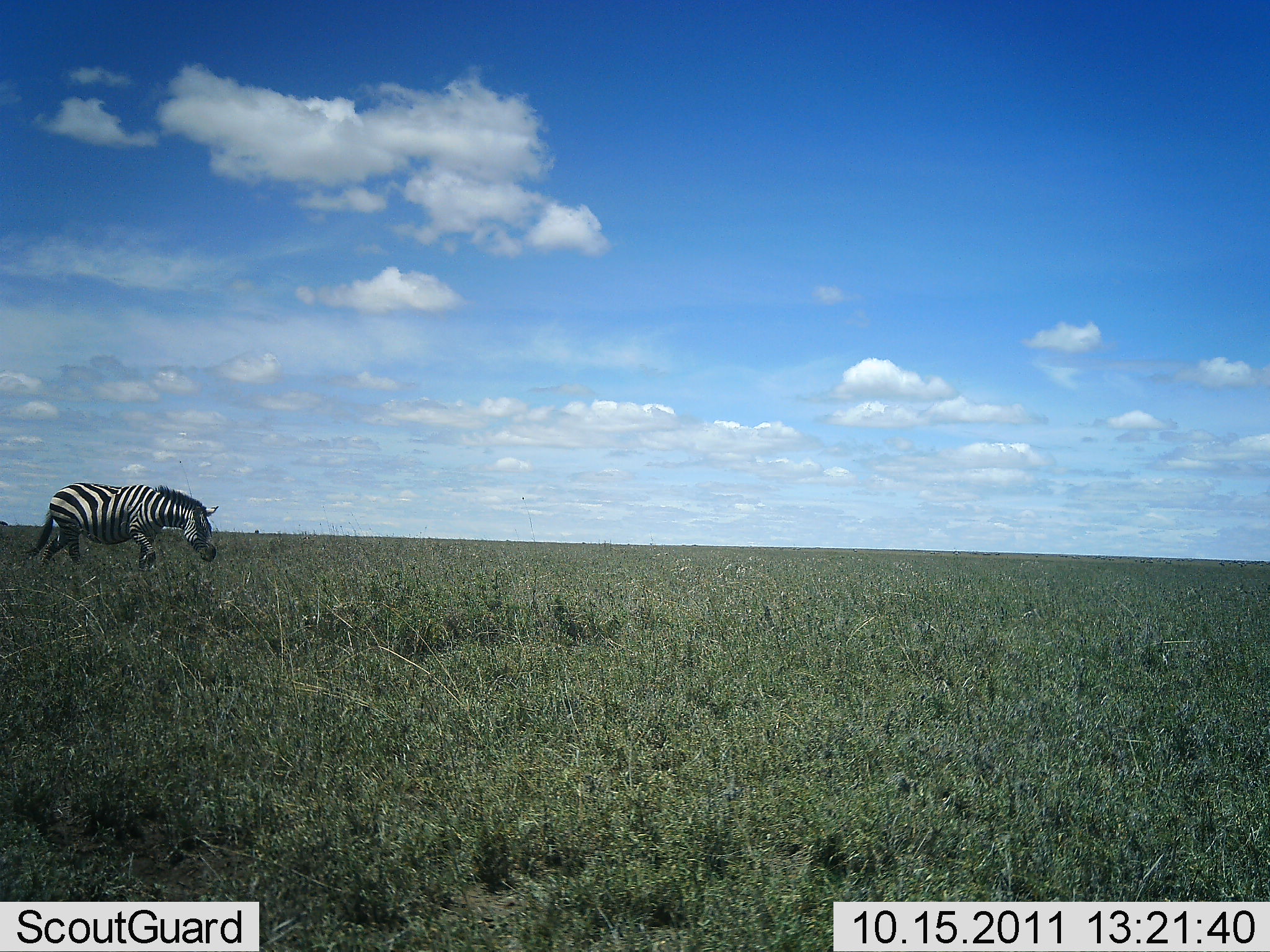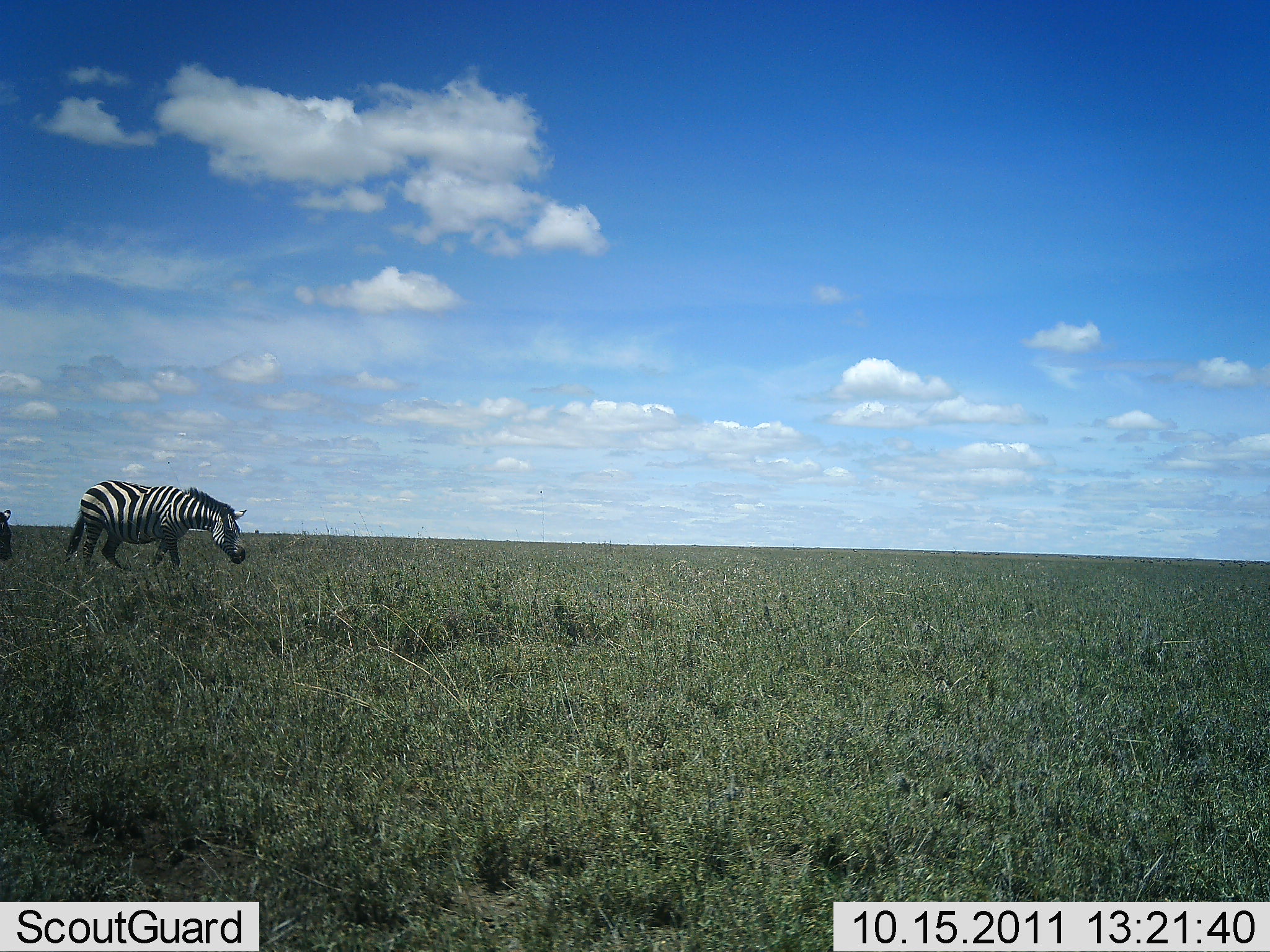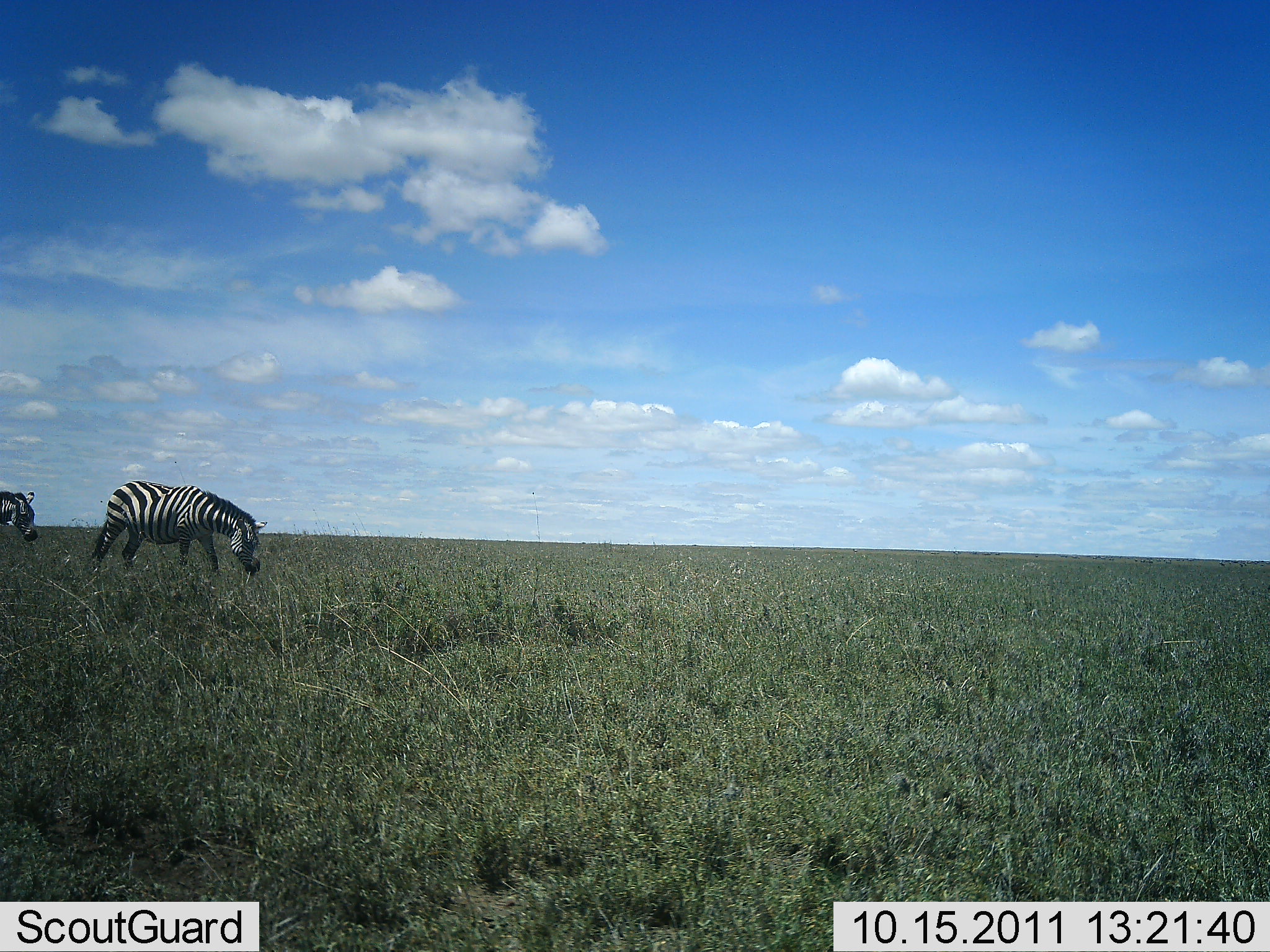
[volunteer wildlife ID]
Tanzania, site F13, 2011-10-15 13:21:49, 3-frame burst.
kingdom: Animalia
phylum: Chordata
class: Mammalia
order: Perissodactyla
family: Equidae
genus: Equus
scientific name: Equus quagga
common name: plains zebra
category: zebra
Zebra (plains zebra) (Equus quagga), count 2. Behavior (volunteer vote fractions): standing 15%, resting 0%, moving 90%, interacting 0%. Young present (vote fraction): 0%. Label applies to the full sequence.